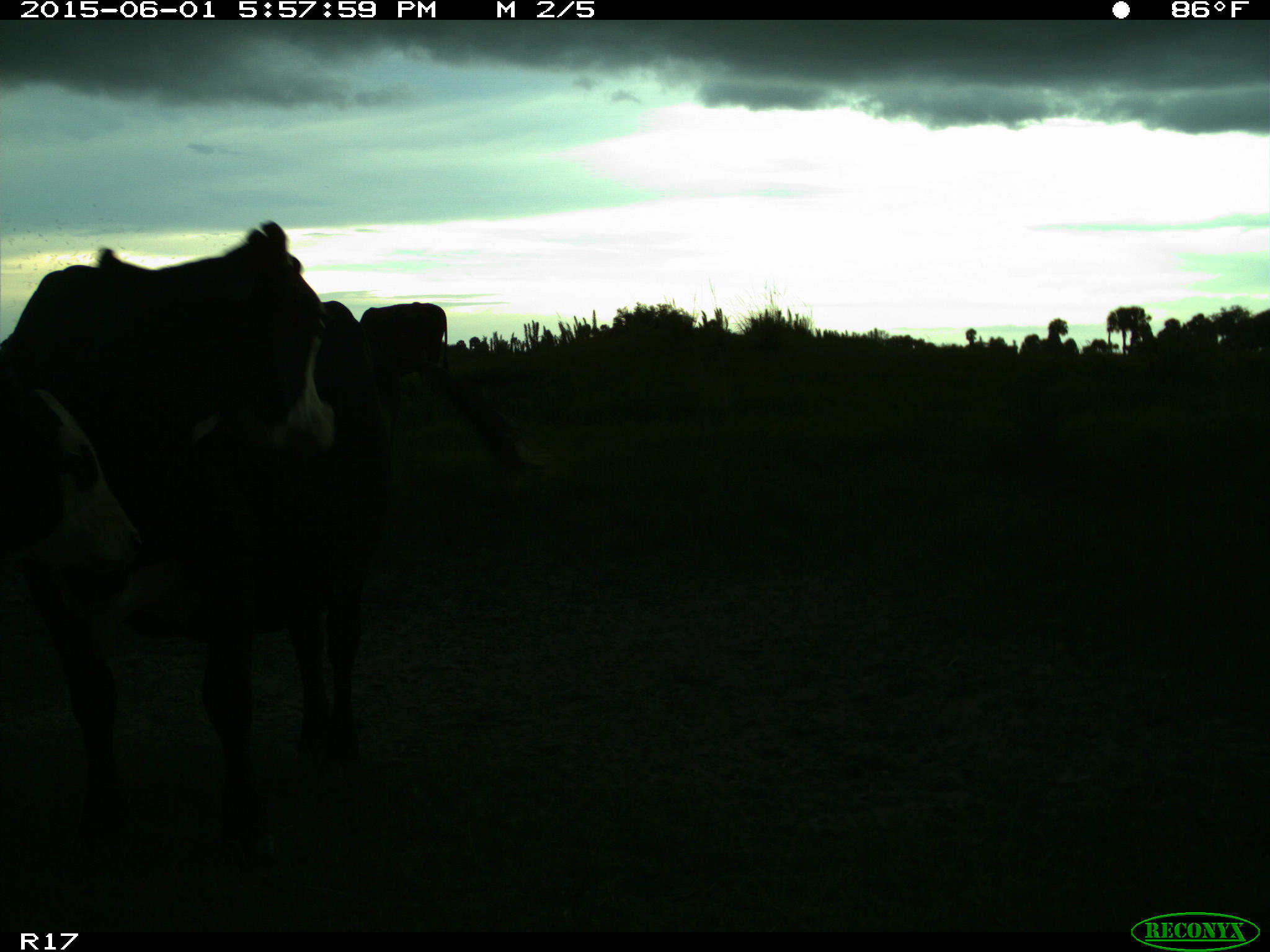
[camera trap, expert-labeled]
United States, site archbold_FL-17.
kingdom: Animalia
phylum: Chordata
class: Mammalia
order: Artiodactyla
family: Bovidae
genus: Bos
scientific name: Bos taurus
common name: domestic cow